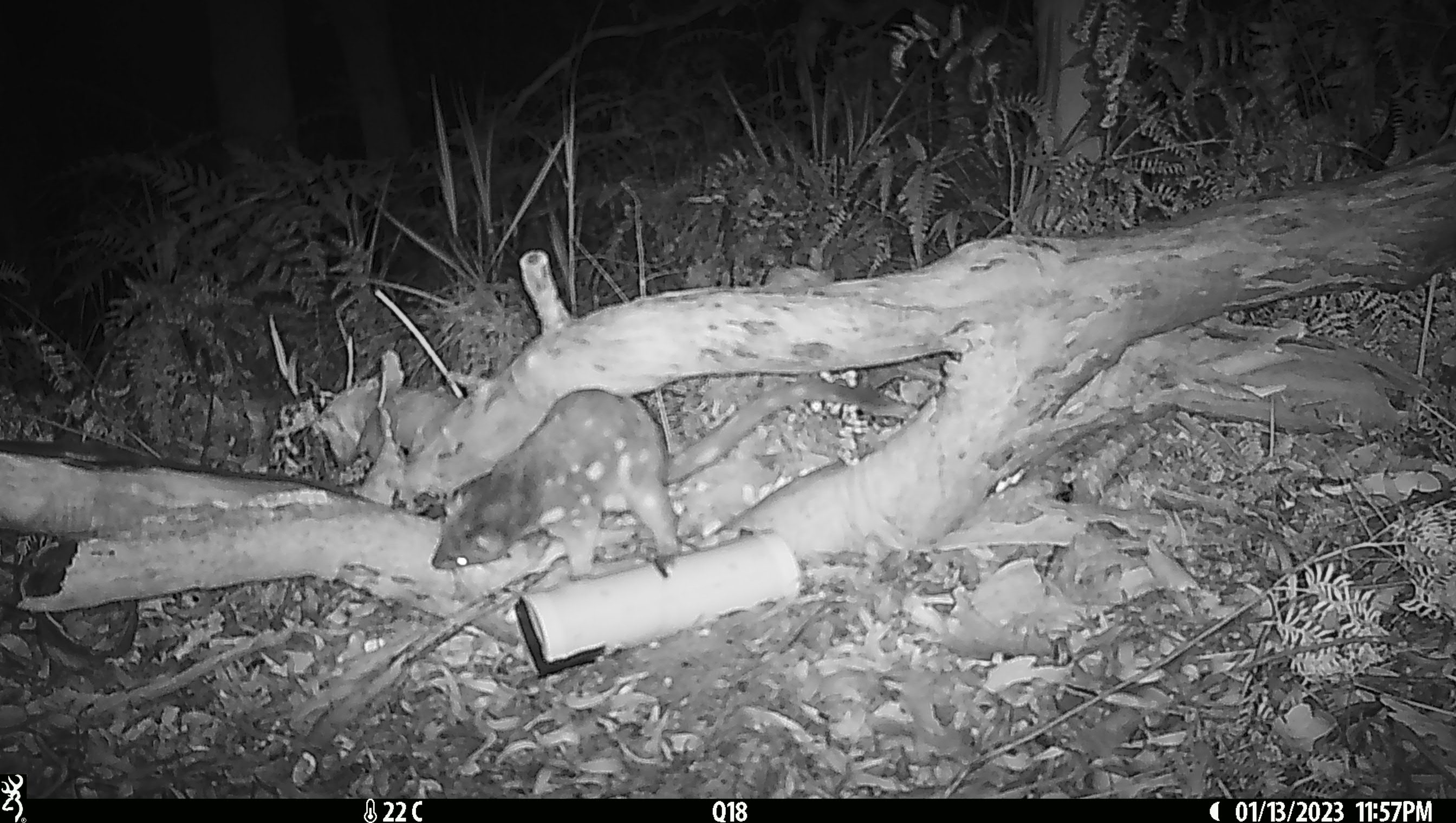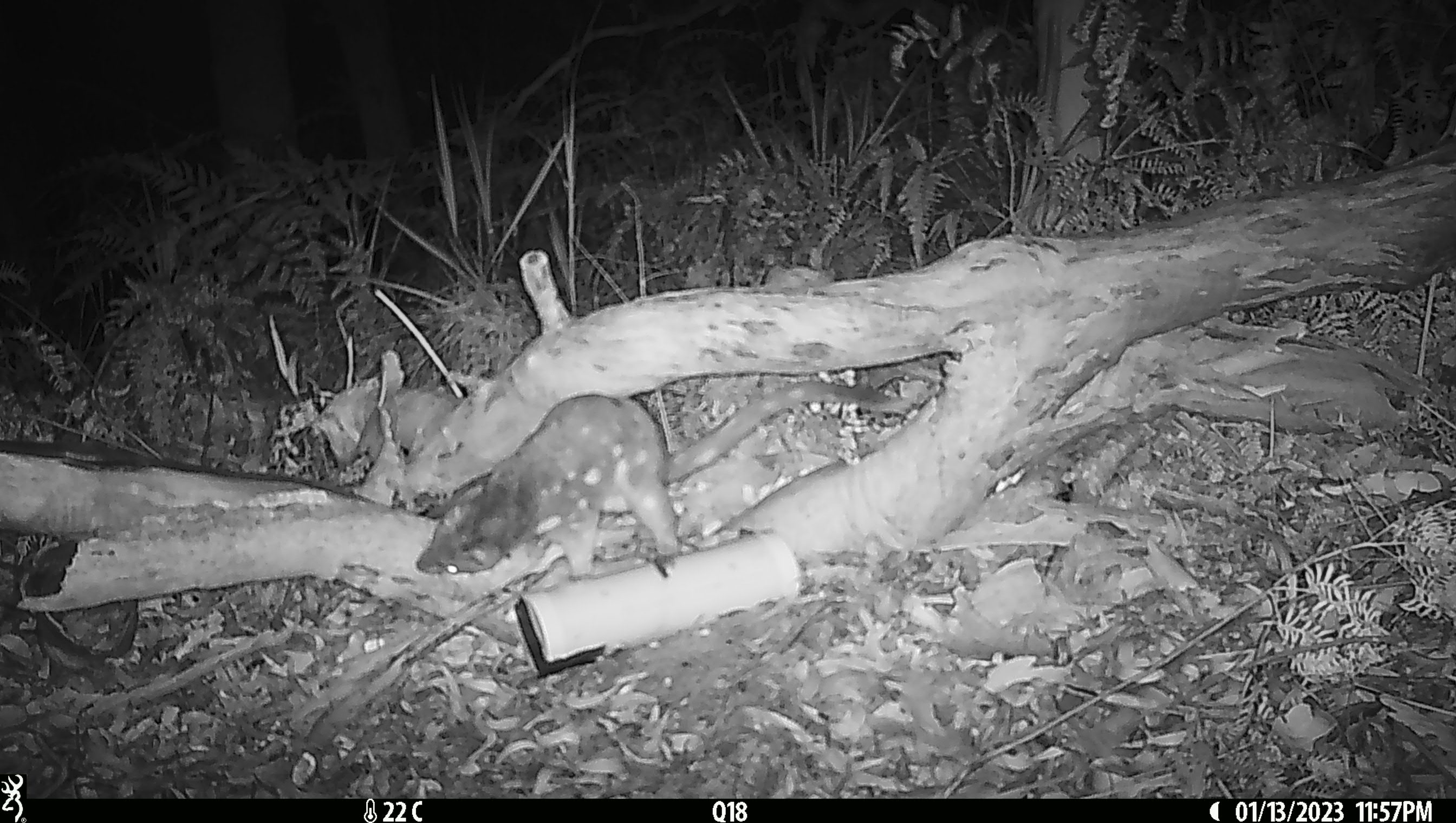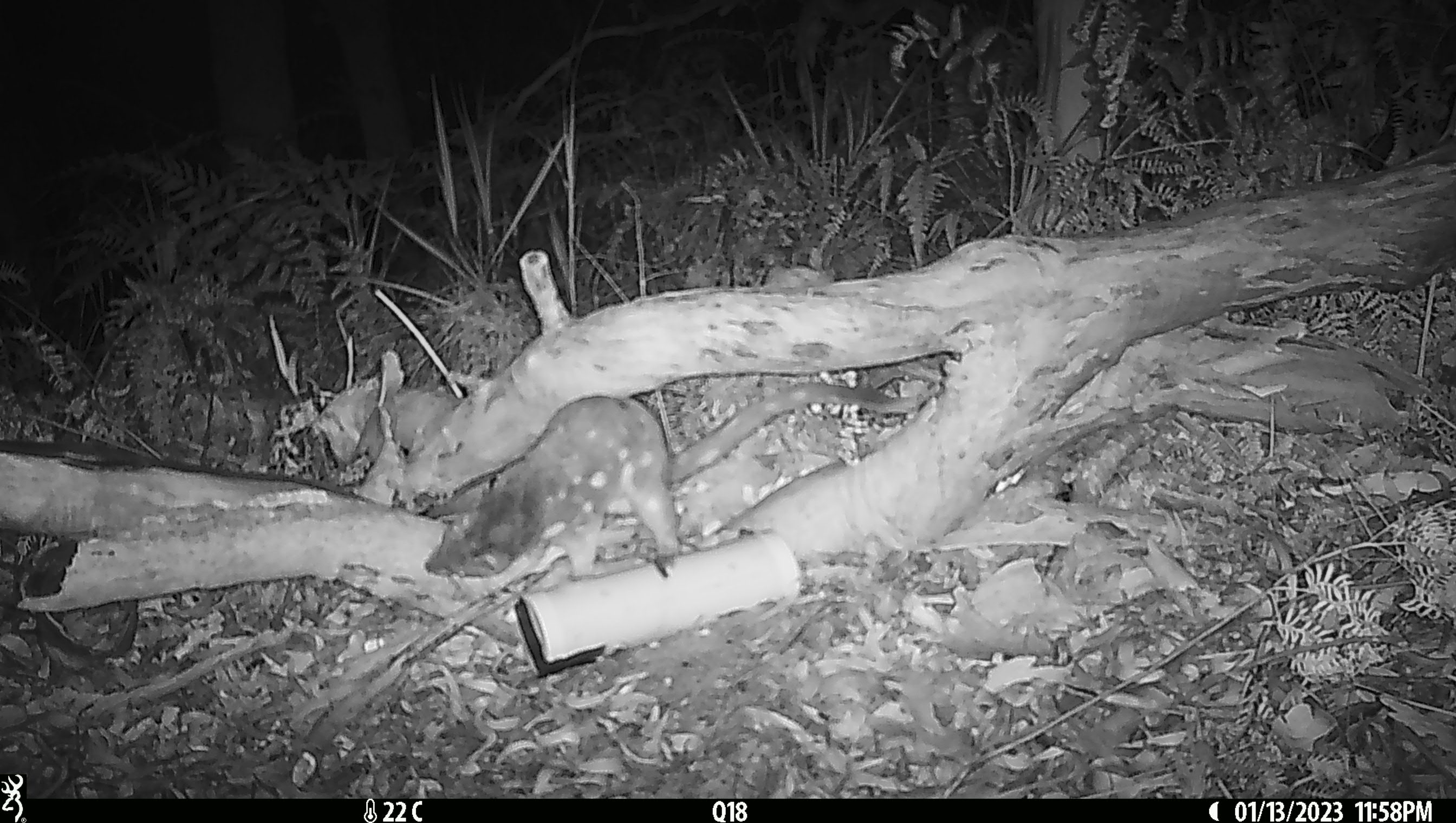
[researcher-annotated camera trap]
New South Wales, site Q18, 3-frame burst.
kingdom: Animalia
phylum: Chordata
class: Mammalia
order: Dasyuromorphia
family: Dasyuridae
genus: Dasyurus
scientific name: Dasyurus maculatus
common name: spotted-tailed quoll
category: quoll